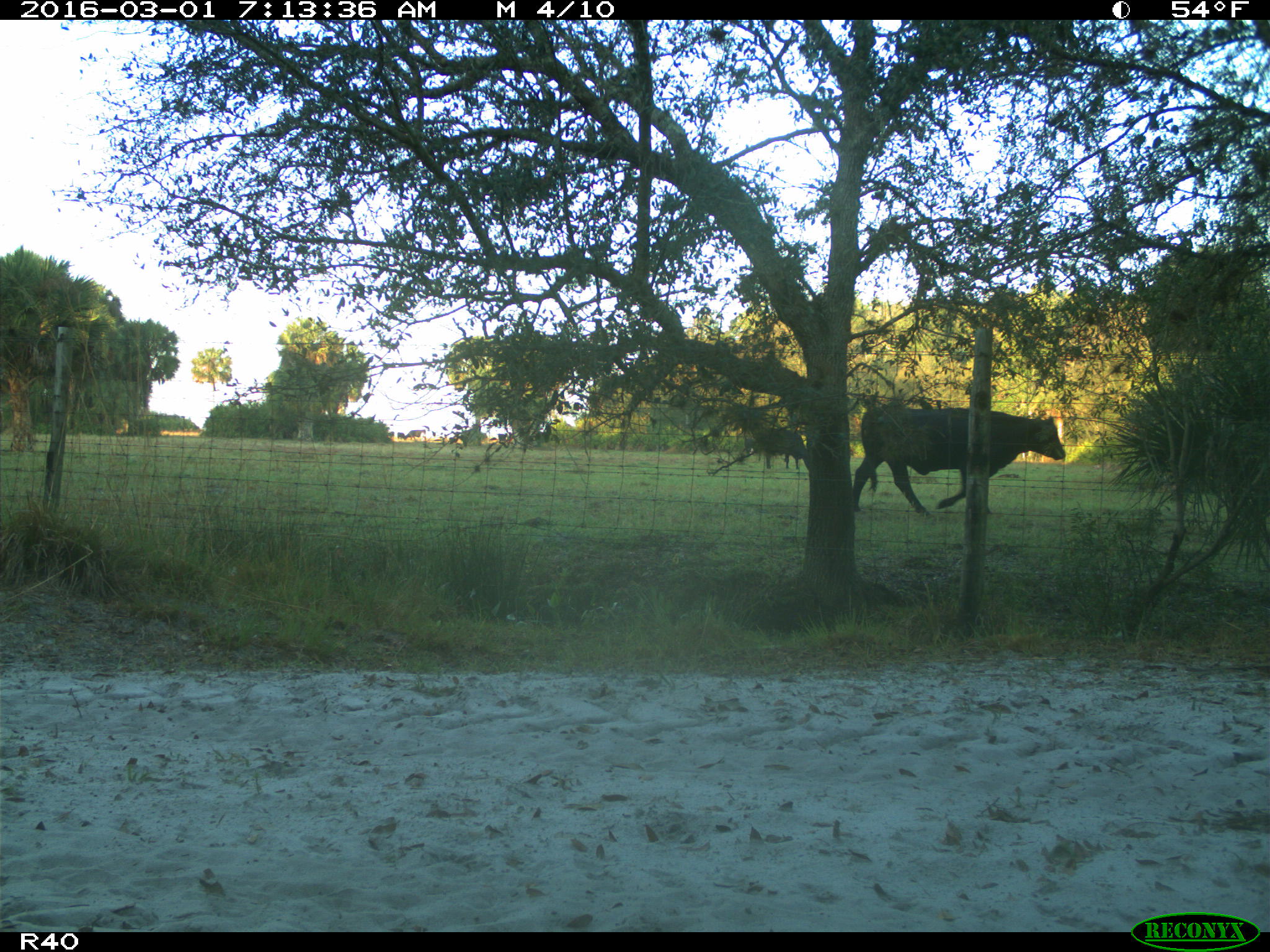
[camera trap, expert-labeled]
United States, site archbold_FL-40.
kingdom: Animalia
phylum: Chordata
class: Mammalia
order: Artiodactyla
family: Bovidae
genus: Bos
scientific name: Bos taurus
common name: domestic cow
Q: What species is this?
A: Bos taurus (domestic cow).